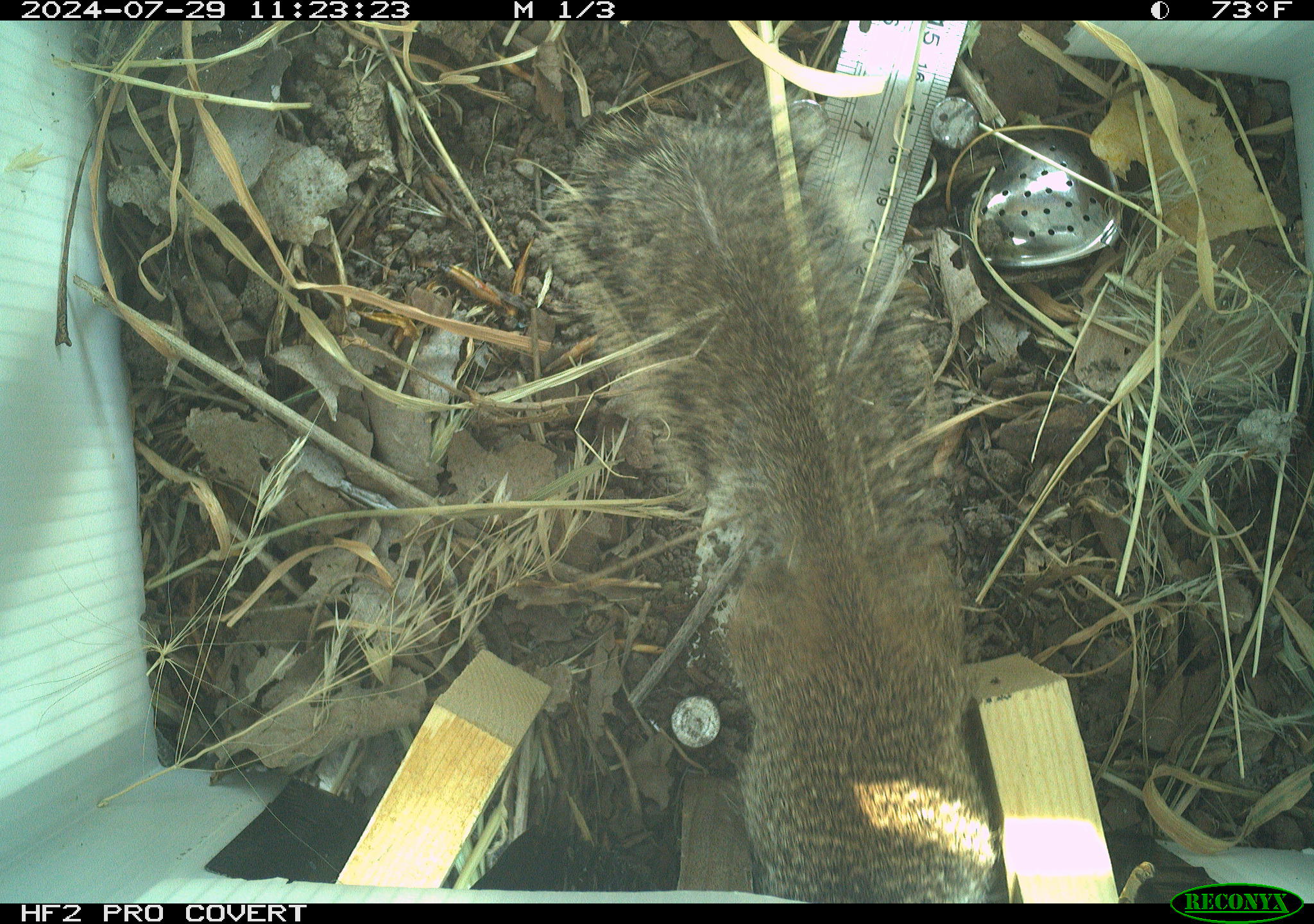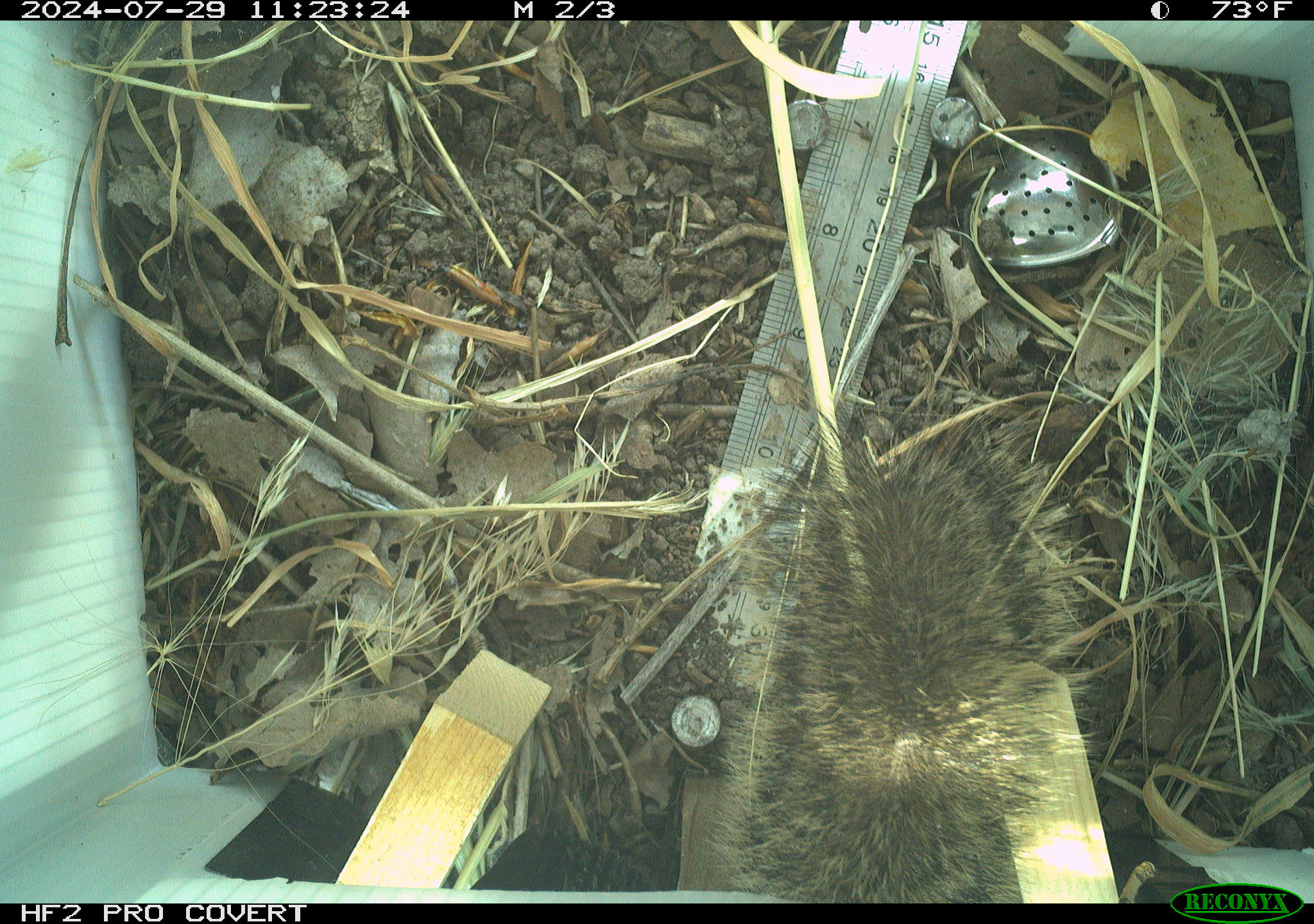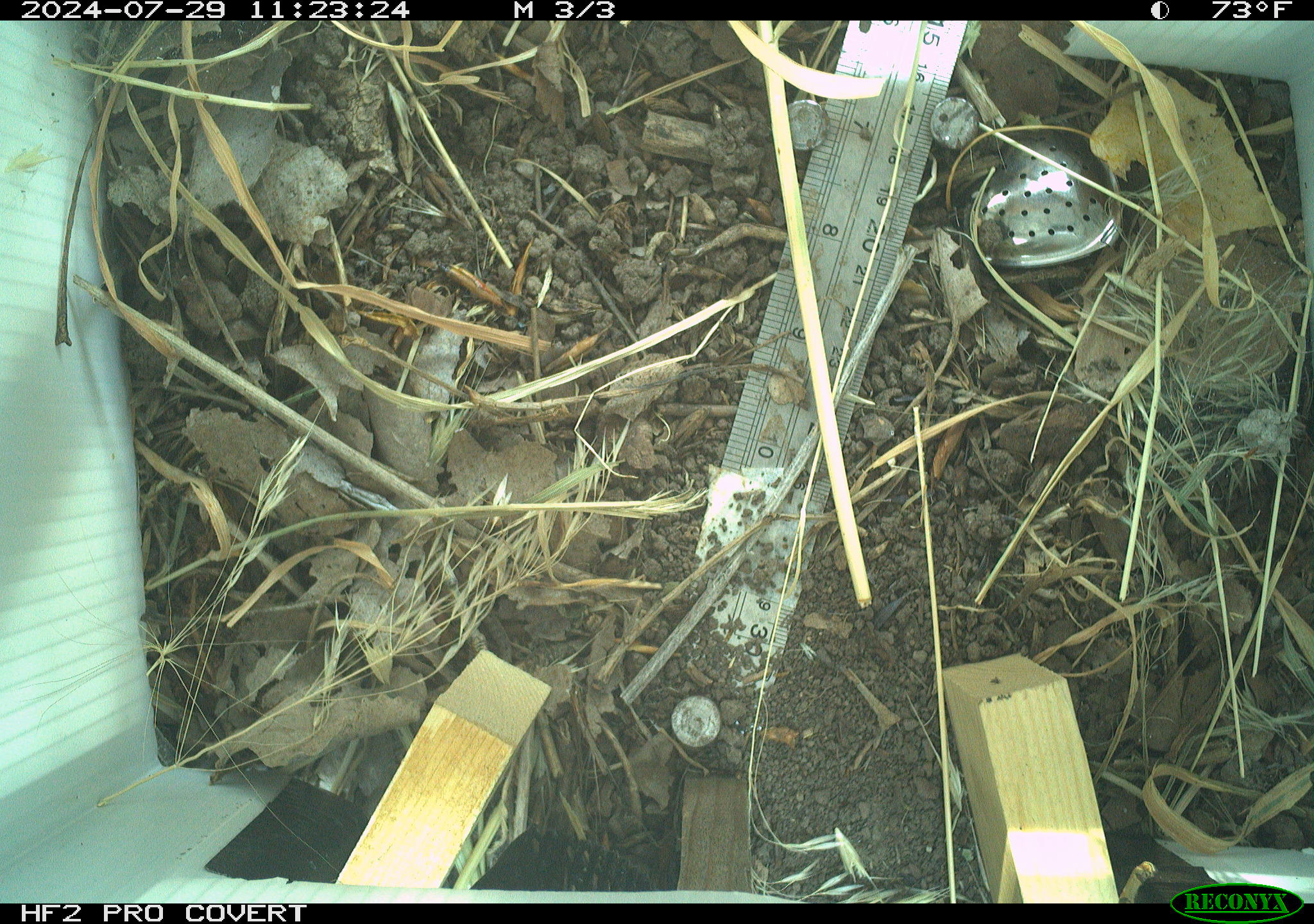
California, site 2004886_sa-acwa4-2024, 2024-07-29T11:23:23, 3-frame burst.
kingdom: Animalia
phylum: Chordata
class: Mammalia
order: Rodentia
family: Sciuridae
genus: Otospermophilus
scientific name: Otospermophilus beecheyi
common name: california ground squirrel